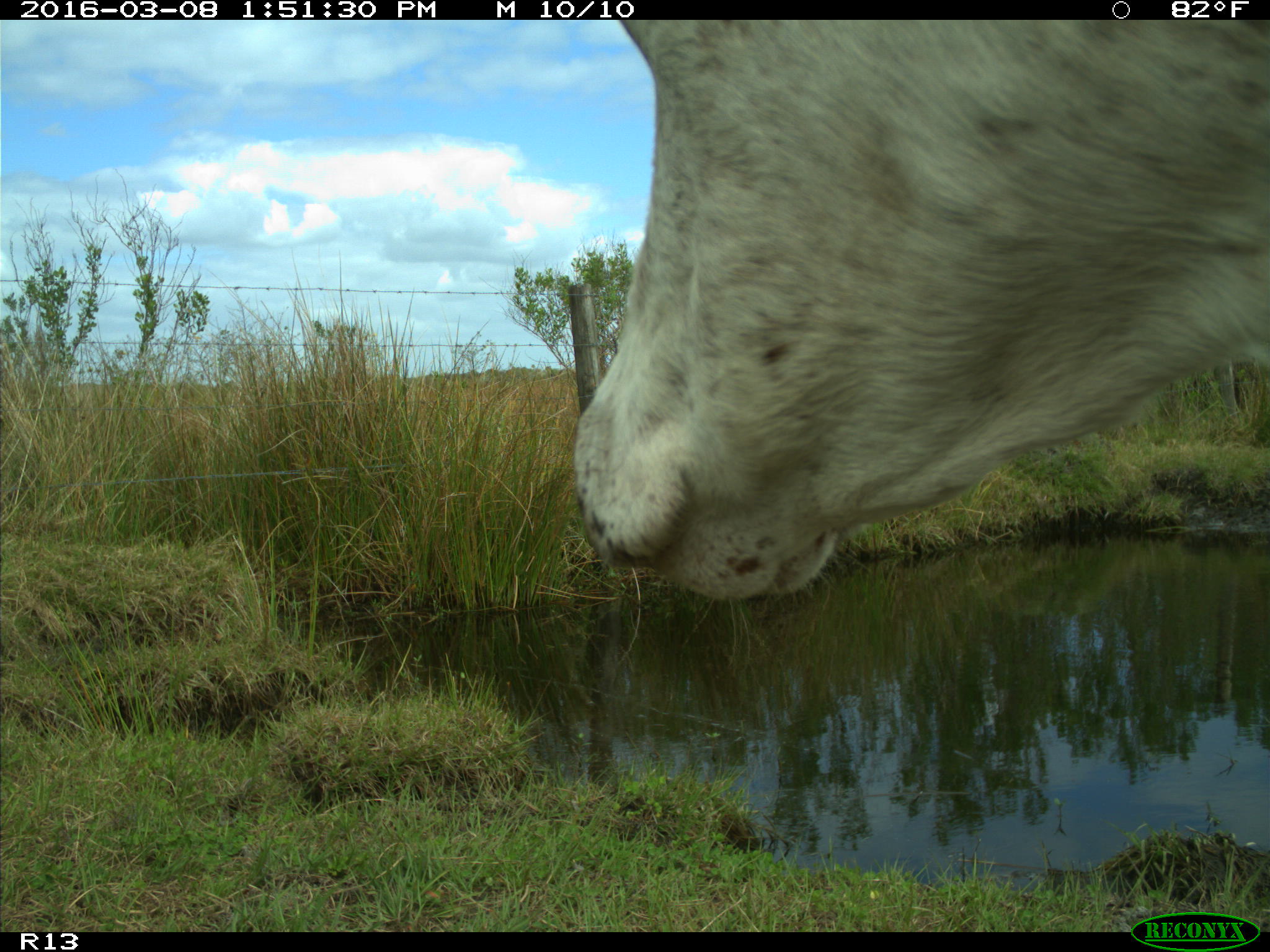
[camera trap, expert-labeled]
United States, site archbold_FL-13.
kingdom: Animalia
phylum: Chordata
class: Mammalia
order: Artiodactyla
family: Bovidae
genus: Bos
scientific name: Bos taurus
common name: domestic cow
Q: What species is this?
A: Bos taurus (domestic cow).